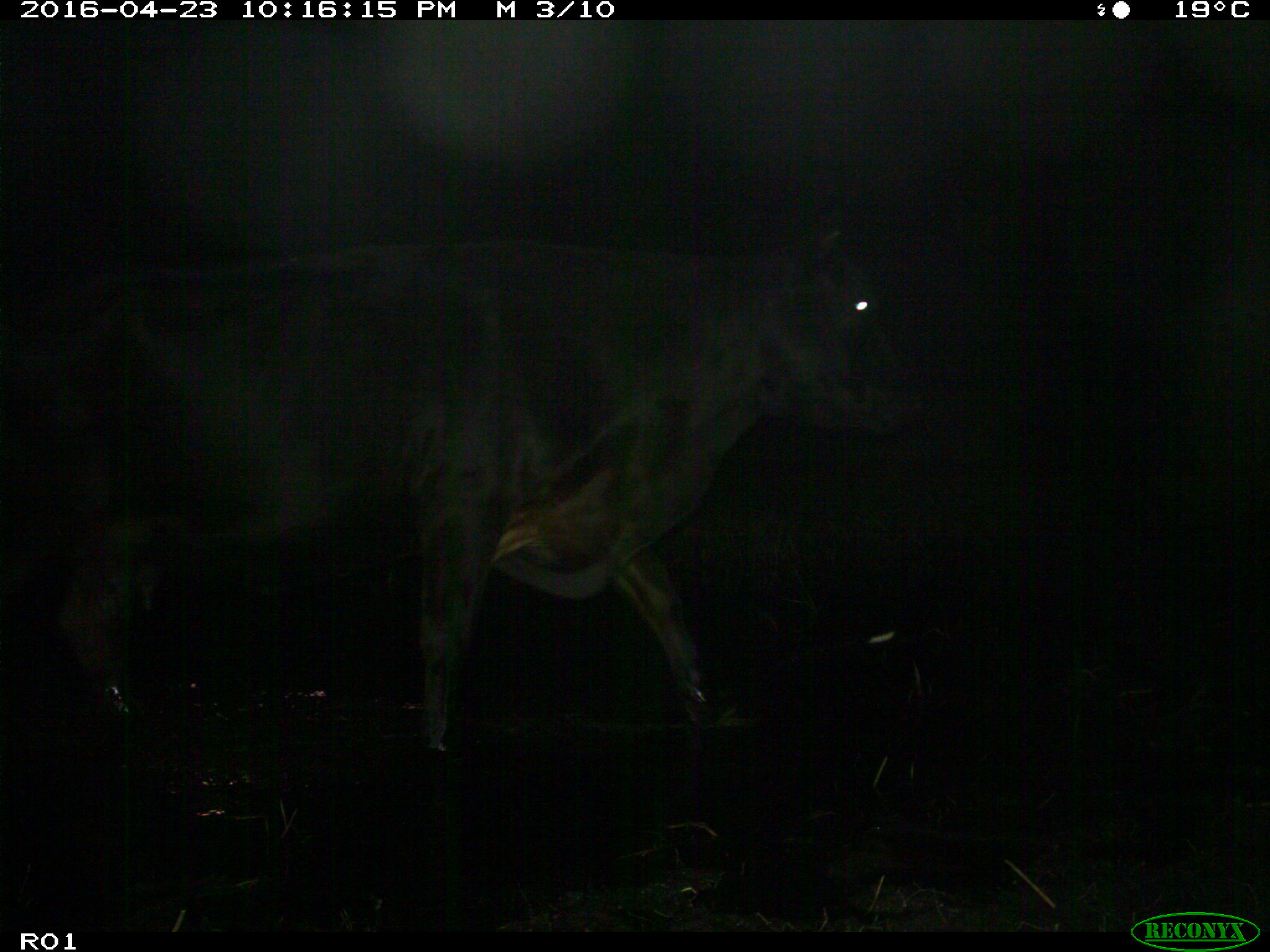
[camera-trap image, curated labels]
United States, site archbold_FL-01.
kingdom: Animalia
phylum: Chordata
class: Mammalia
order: Artiodactyla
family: Bovidae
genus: Bos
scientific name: Bos taurus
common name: domestic cow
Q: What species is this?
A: Bos taurus (domestic cow).